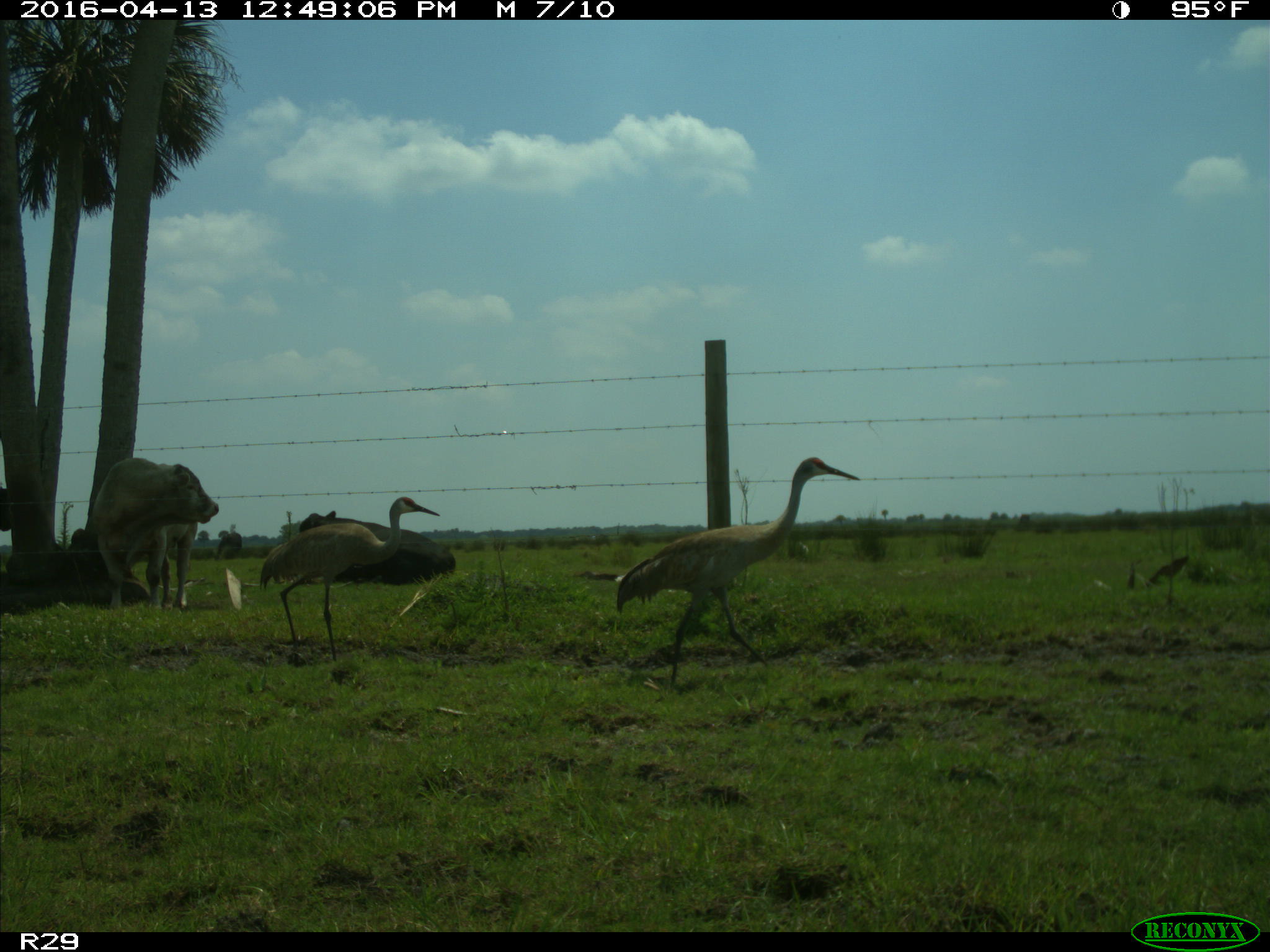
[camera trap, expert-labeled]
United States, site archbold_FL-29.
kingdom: Animalia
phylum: Chordata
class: Mammalia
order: Artiodactyla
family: Bovidae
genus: Bos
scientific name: Bos taurus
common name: domestic cow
Bos taurus (domestic cow).